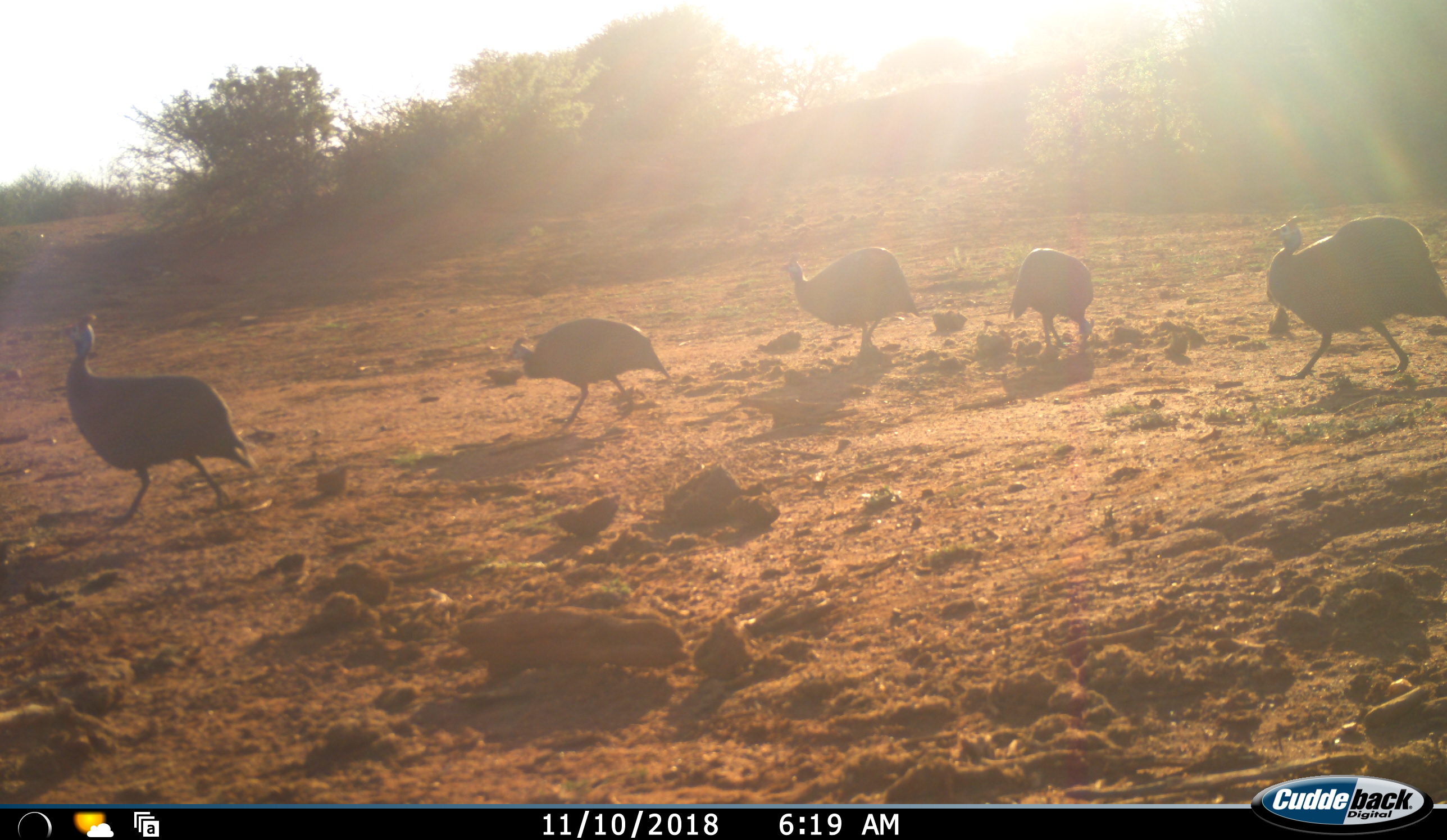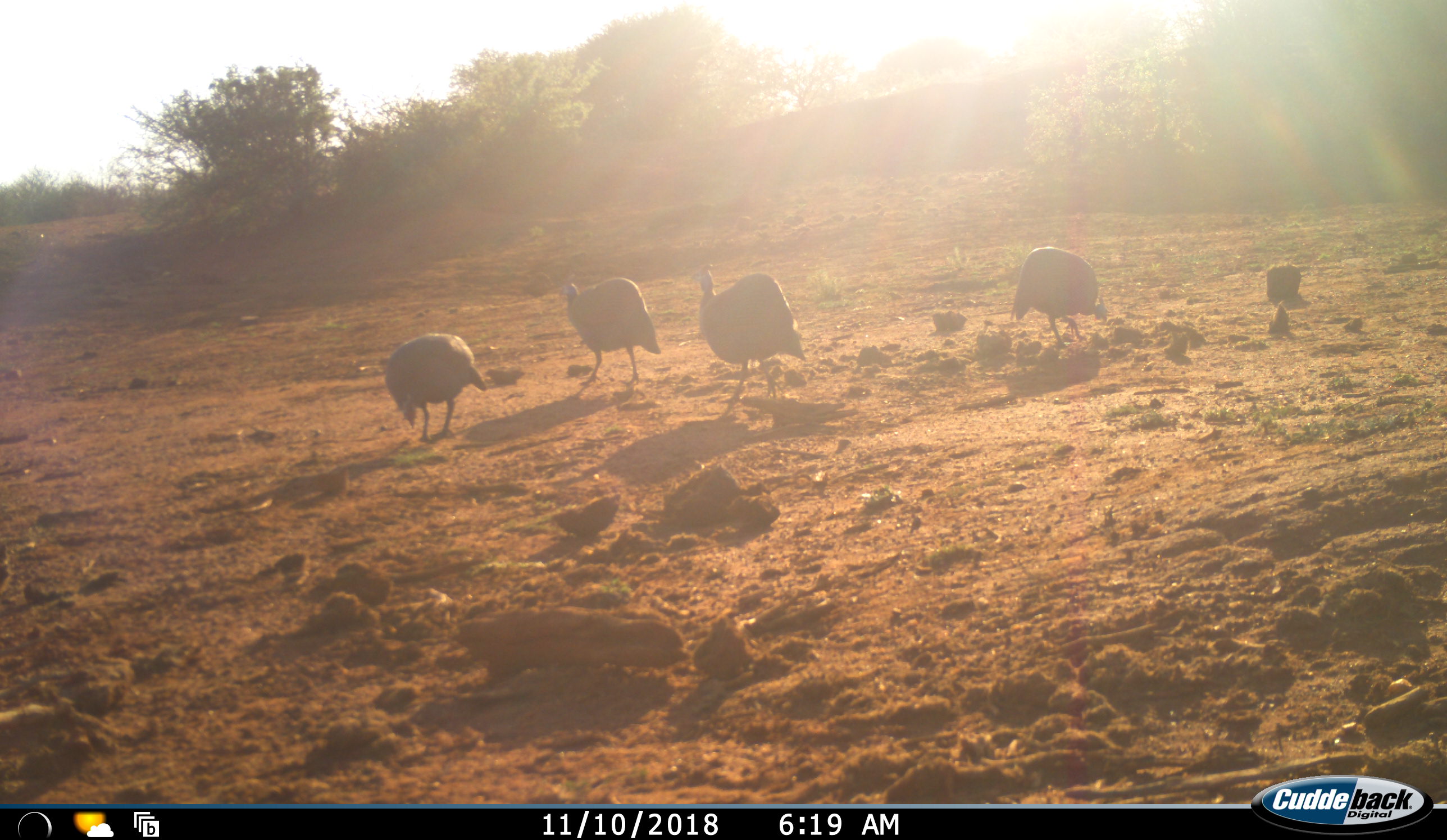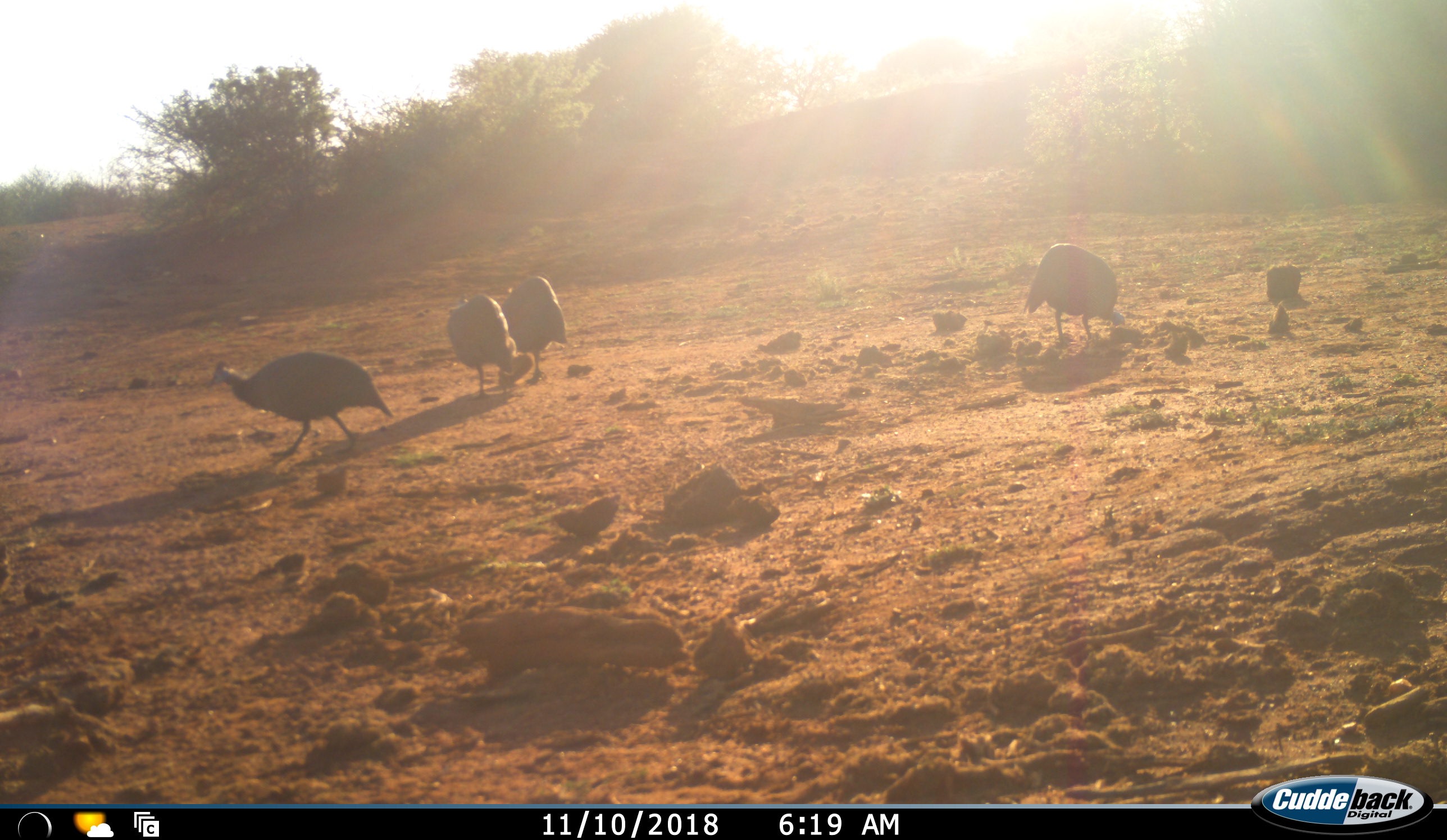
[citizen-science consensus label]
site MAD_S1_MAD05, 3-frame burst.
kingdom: Animalia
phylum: Chordata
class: Aves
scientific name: Aves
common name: bird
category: birdother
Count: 5.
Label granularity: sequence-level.